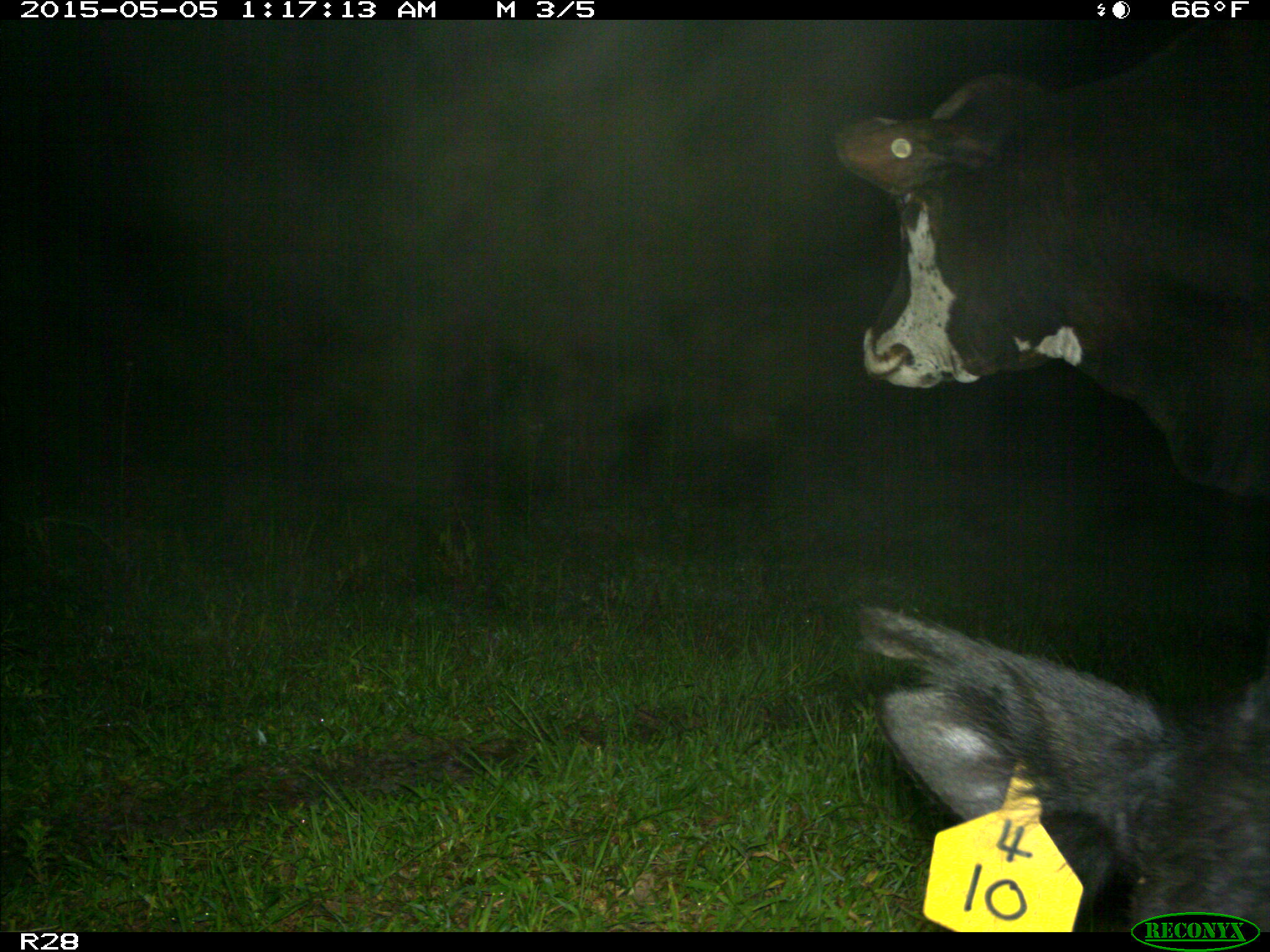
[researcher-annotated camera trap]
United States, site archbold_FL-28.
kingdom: Animalia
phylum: Chordata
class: Mammalia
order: Artiodactyla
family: Bovidae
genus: Bos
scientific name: Bos taurus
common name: domestic cow